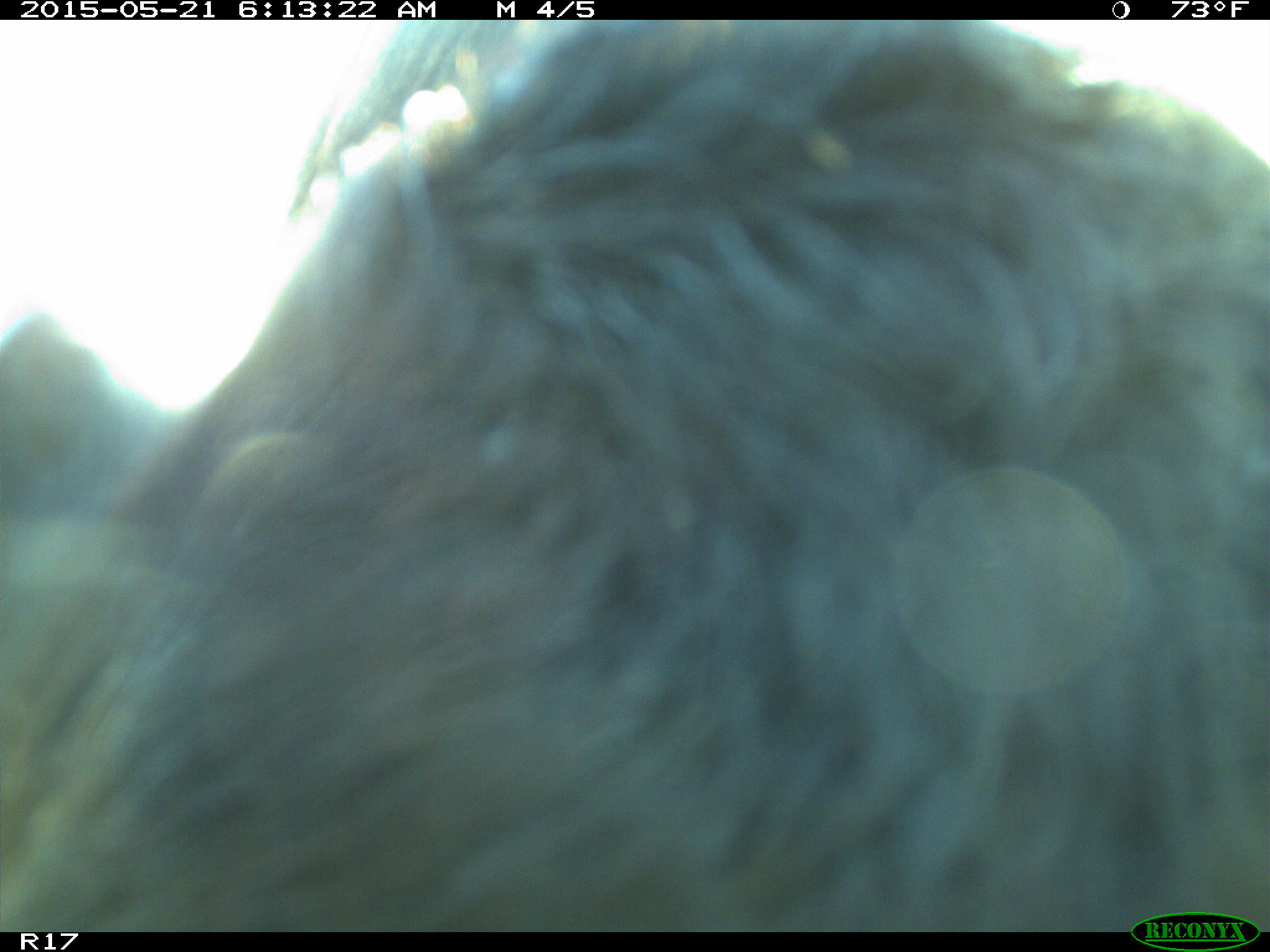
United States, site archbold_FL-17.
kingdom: Animalia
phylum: Chordata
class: Mammalia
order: Artiodactyla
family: Bovidae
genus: Bos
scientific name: Bos taurus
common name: domestic cow